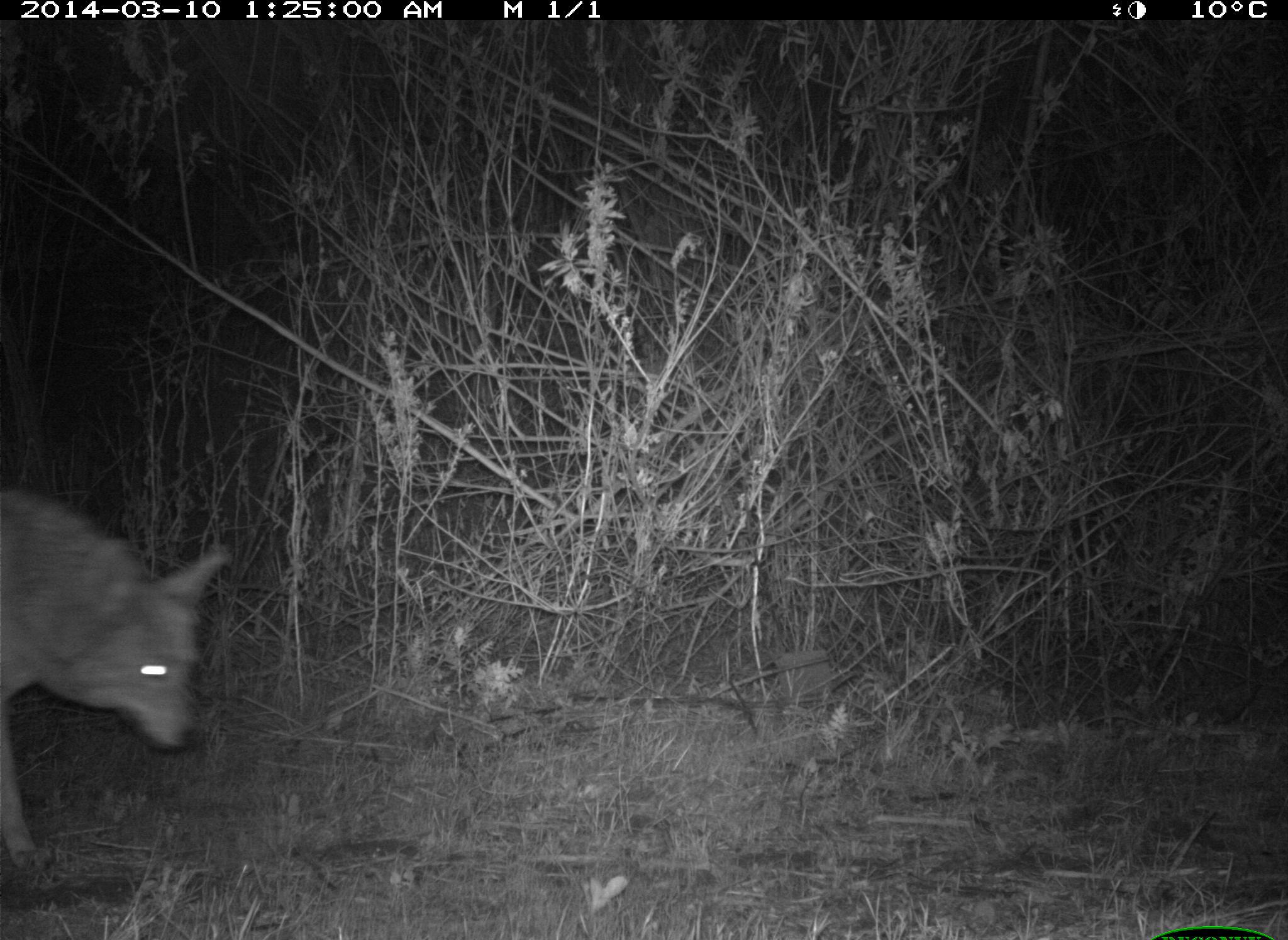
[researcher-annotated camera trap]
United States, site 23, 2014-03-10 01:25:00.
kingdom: Animalia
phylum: Chordata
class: Mammalia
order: Carnivora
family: Canidae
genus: Canis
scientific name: Canis latrans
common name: coyote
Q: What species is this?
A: Coyote (Canis latrans).